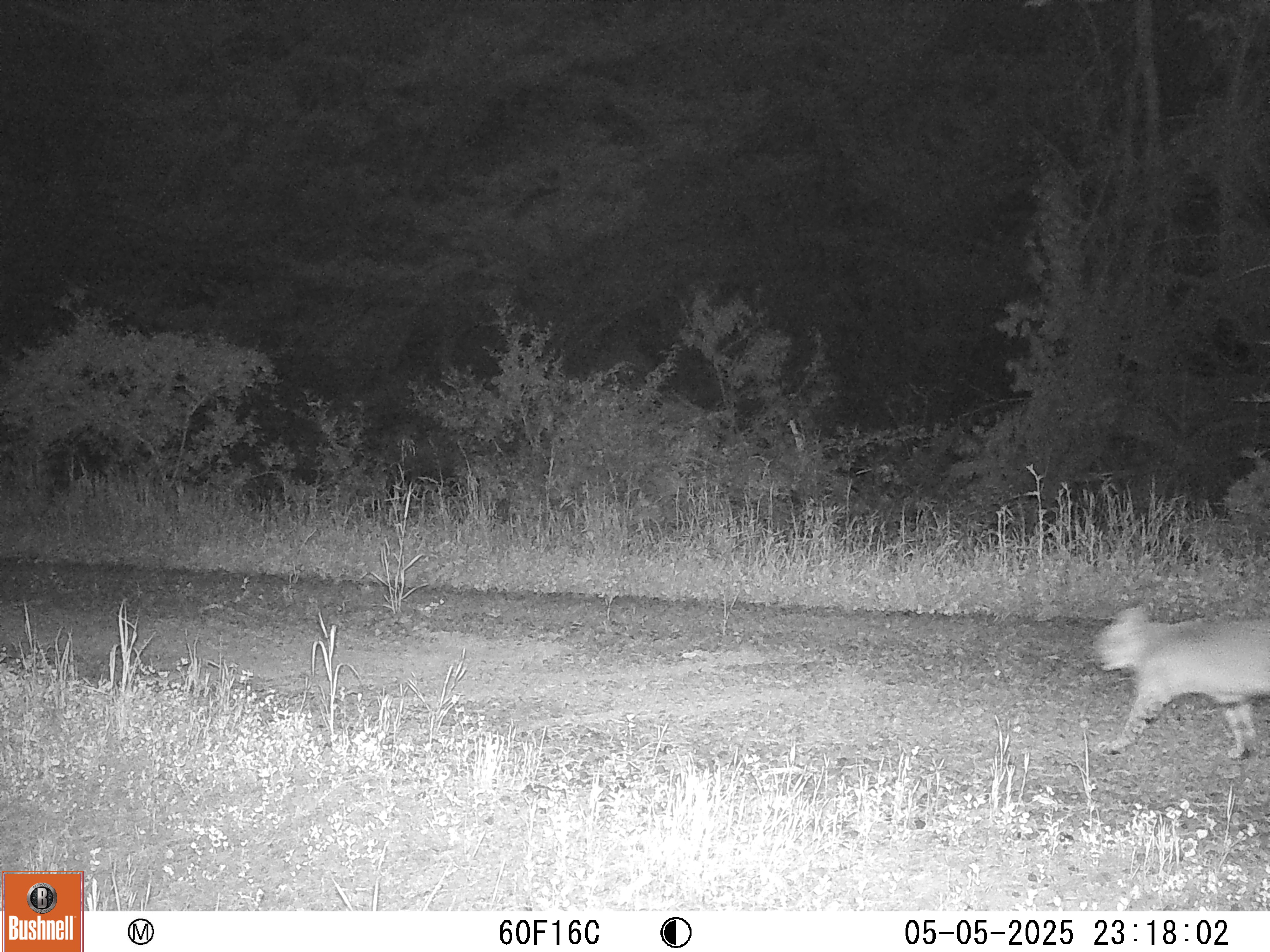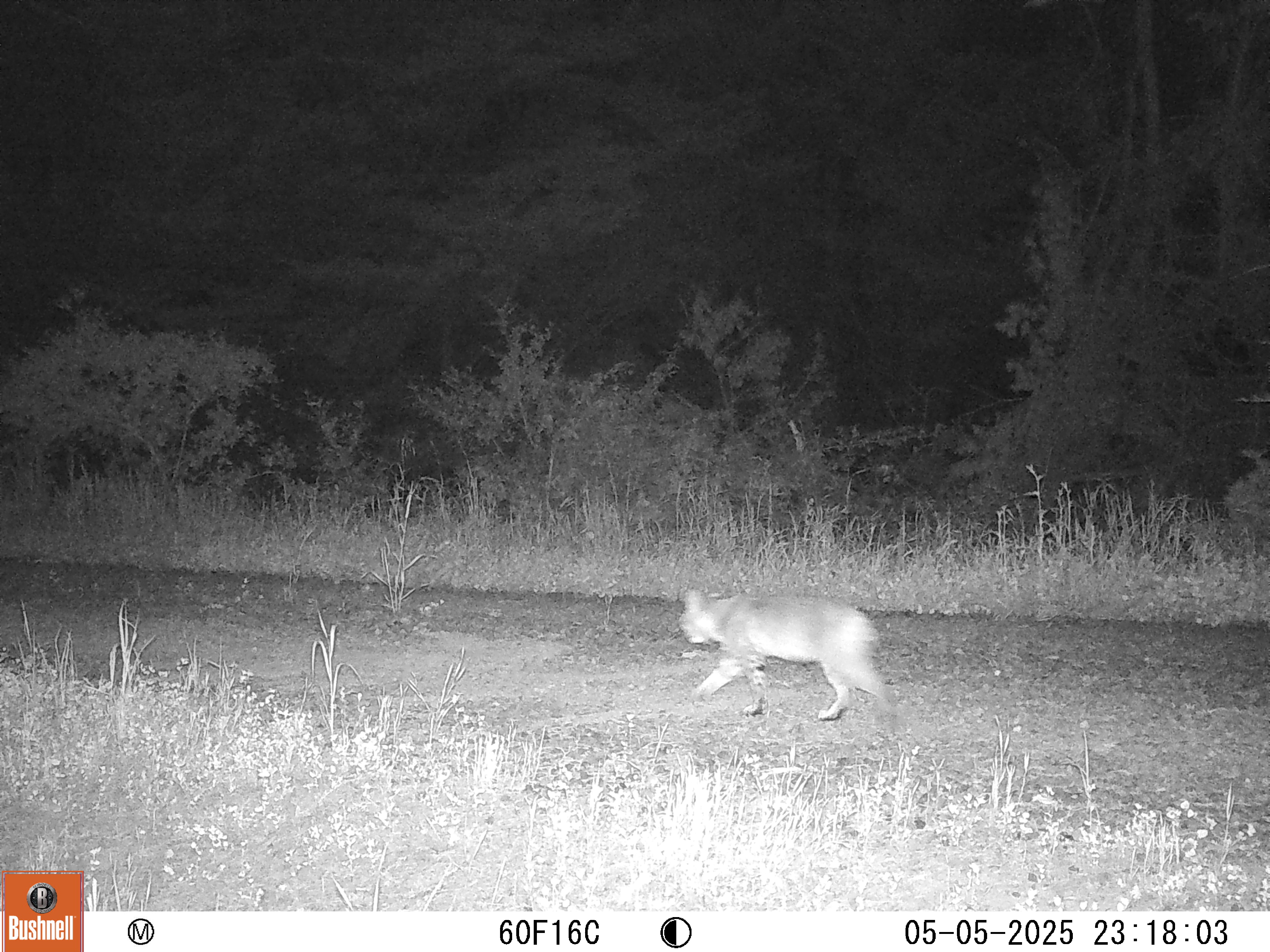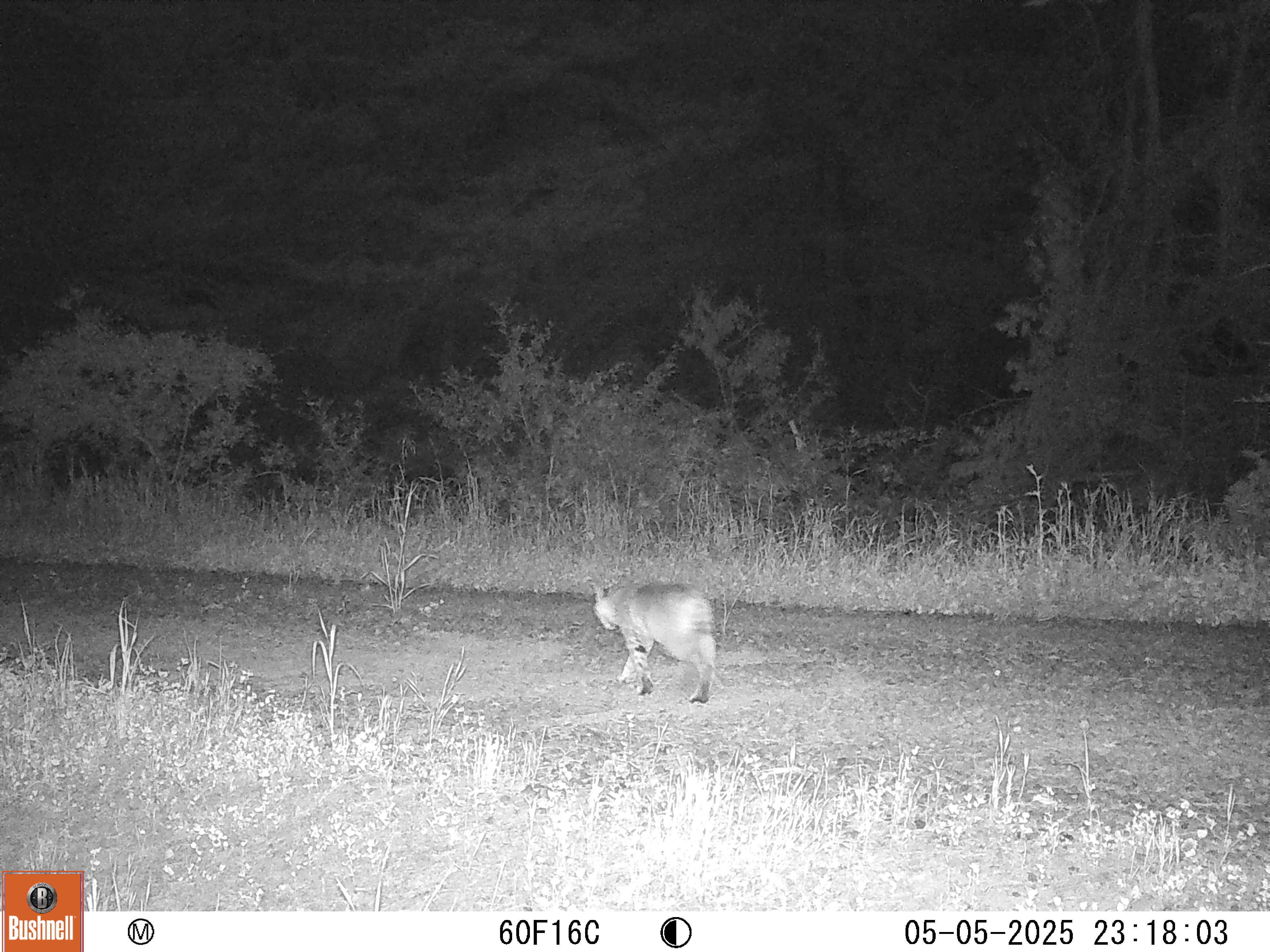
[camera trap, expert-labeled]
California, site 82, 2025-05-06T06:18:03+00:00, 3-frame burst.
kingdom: Animalia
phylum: Chordata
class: Mammalia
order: Carnivora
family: Felidae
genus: Lynx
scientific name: Lynx rufus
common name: bobcat